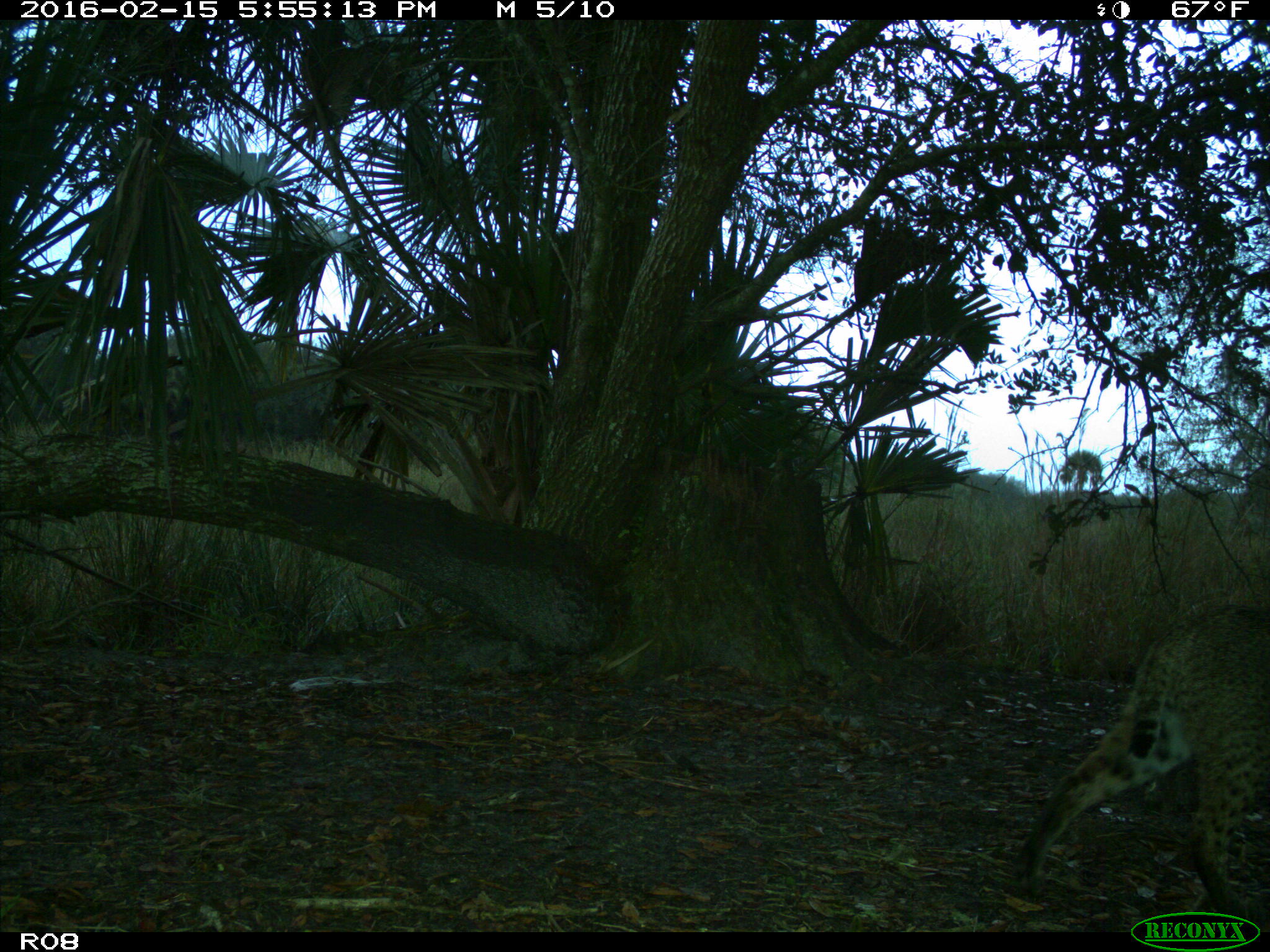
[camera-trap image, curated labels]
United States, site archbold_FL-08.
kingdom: Animalia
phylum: Chordata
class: Mammalia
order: Carnivora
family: Felidae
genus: Lynx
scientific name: Lynx rufus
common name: bobcat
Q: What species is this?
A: Lynx rufus (bobcat).